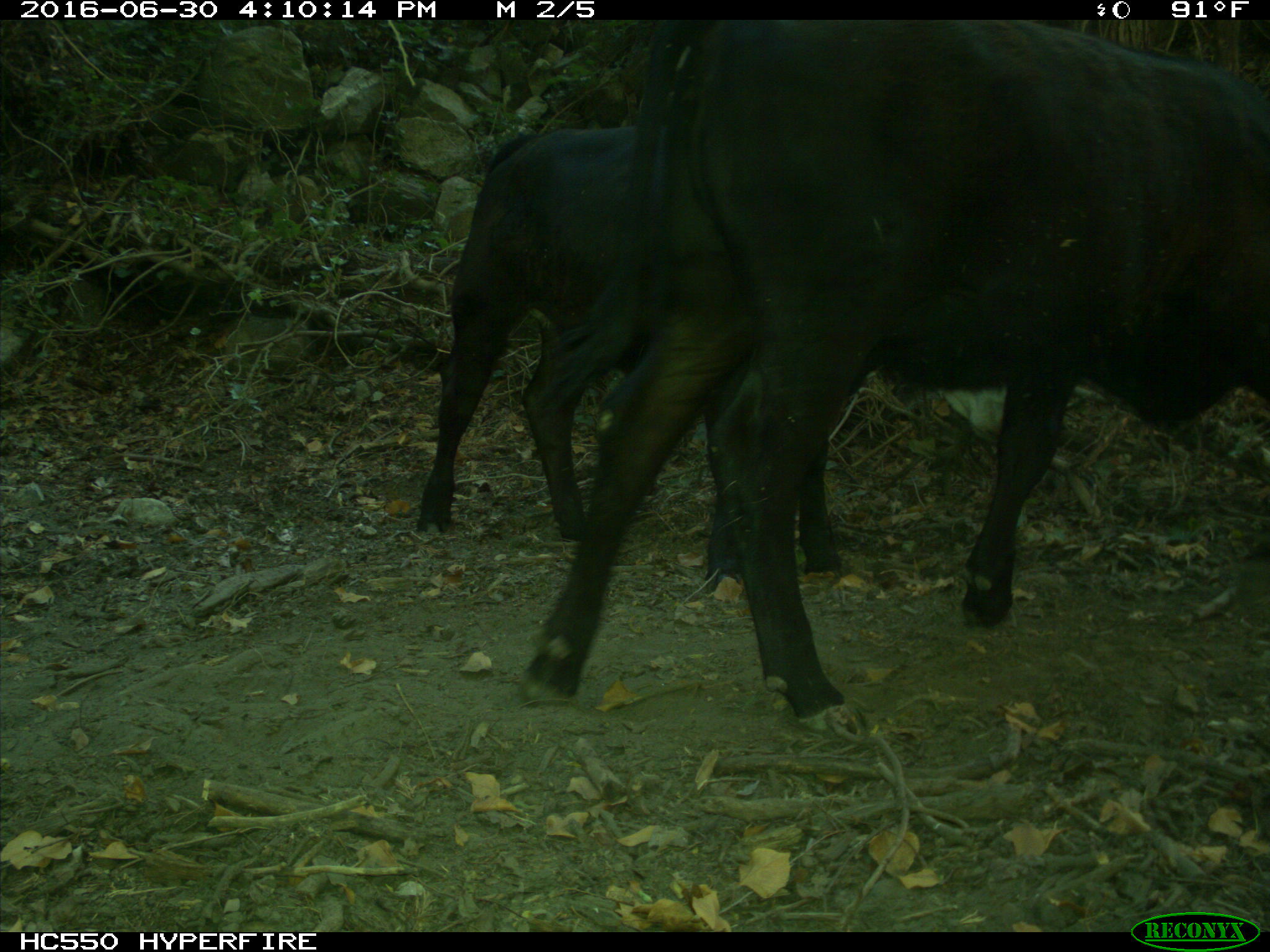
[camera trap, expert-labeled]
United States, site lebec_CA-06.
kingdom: Animalia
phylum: Chordata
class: Mammalia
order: Artiodactyla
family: Bovidae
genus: Bos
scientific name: Bos taurus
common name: domestic cow